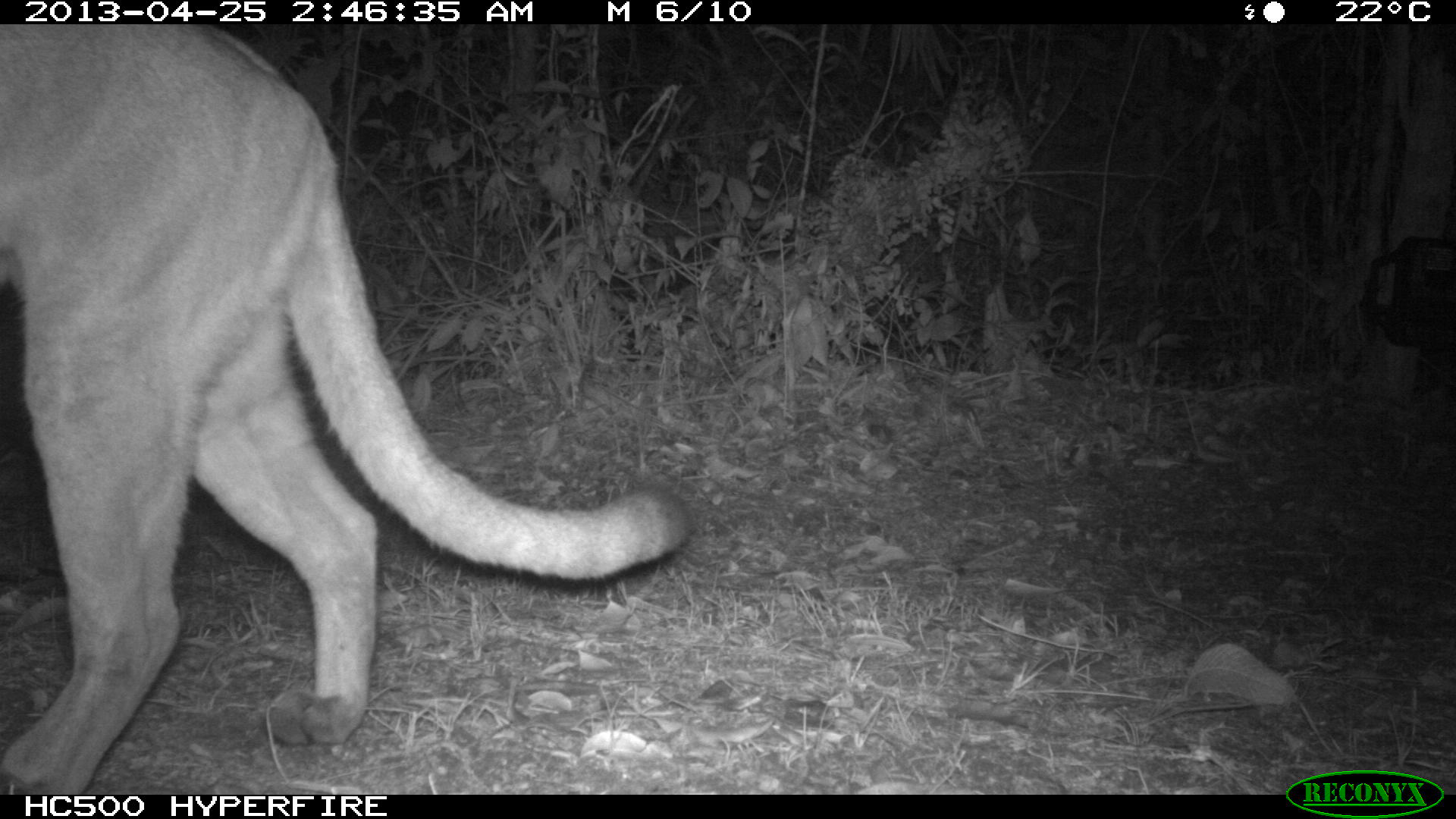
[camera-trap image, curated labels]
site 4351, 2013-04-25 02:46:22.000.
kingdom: Animalia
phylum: Chordata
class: Mammalia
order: Carnivora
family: Felidae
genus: Puma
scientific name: Puma concolor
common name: mountain lion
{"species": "Puma concolor (mountain lion)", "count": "1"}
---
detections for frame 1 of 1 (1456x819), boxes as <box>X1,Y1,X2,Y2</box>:
puma concolor: <box>0,23,687,793</box>